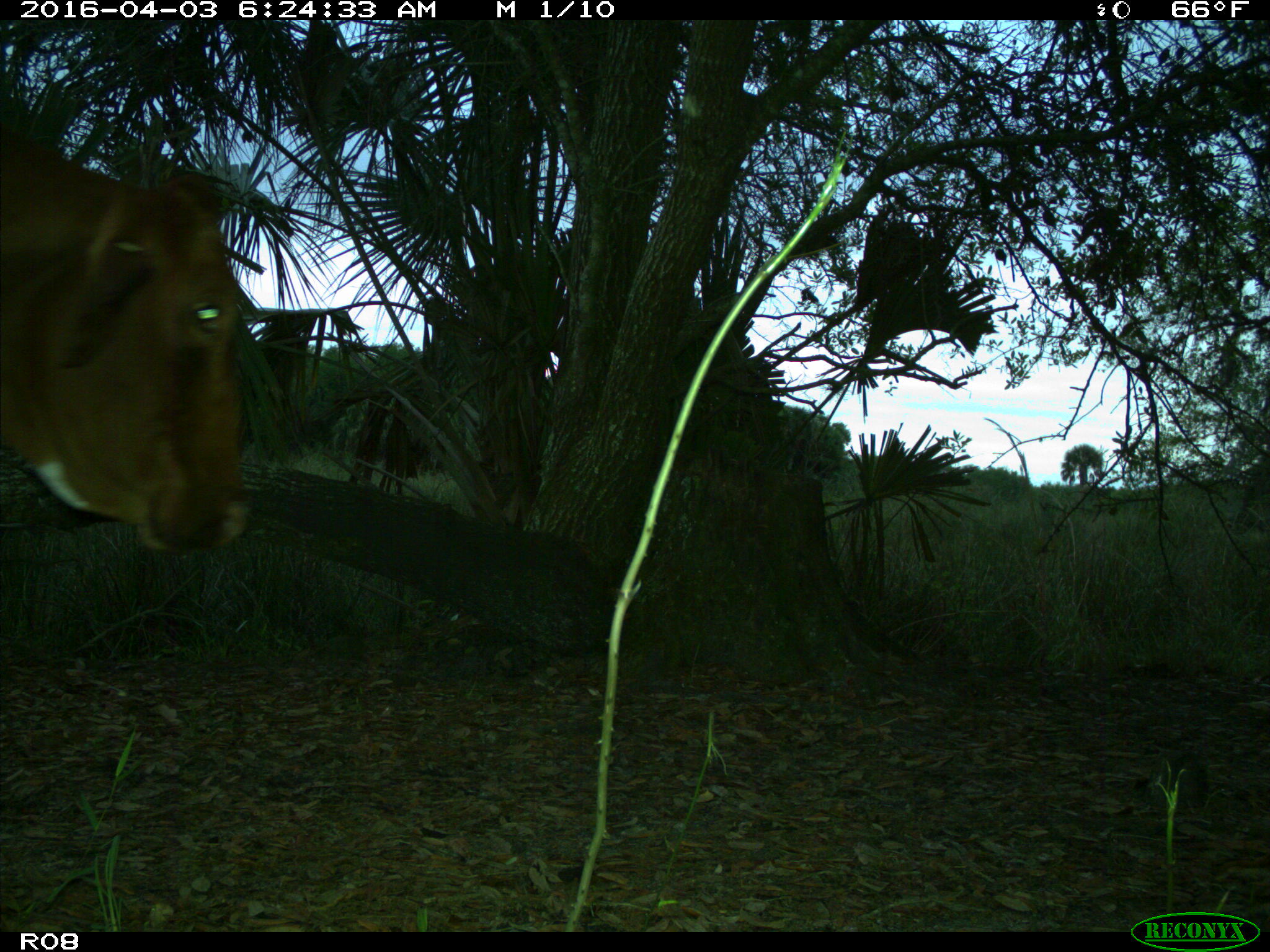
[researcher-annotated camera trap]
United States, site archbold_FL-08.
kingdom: Animalia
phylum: Chordata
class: Mammalia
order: Artiodactyla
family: Bovidae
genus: Bos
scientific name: Bos taurus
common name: domestic cow